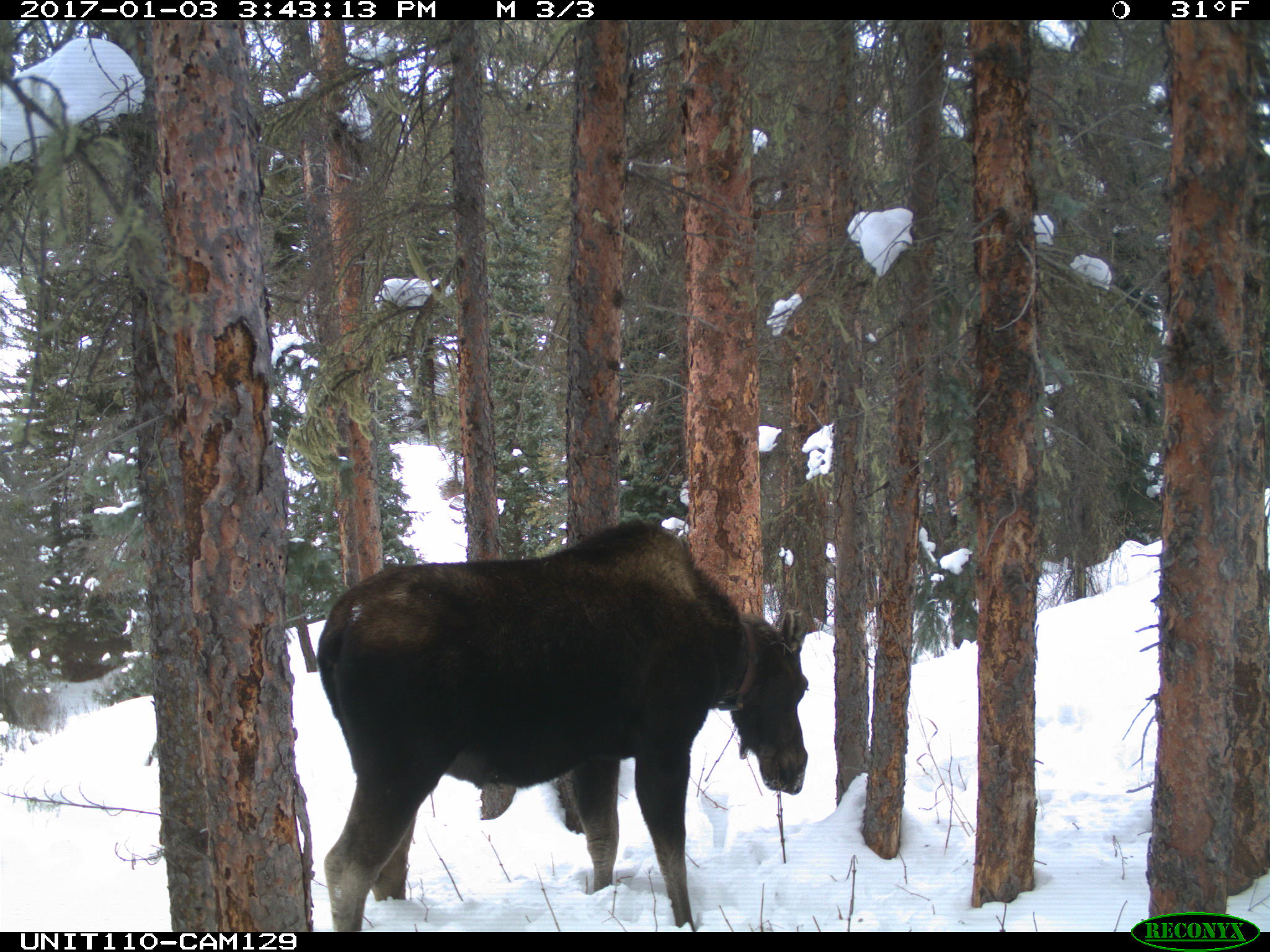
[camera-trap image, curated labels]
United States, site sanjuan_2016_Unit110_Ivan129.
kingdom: Animalia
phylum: Chordata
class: Mammalia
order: Artiodactyla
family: Cervidae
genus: Alces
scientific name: Alces alces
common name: moose